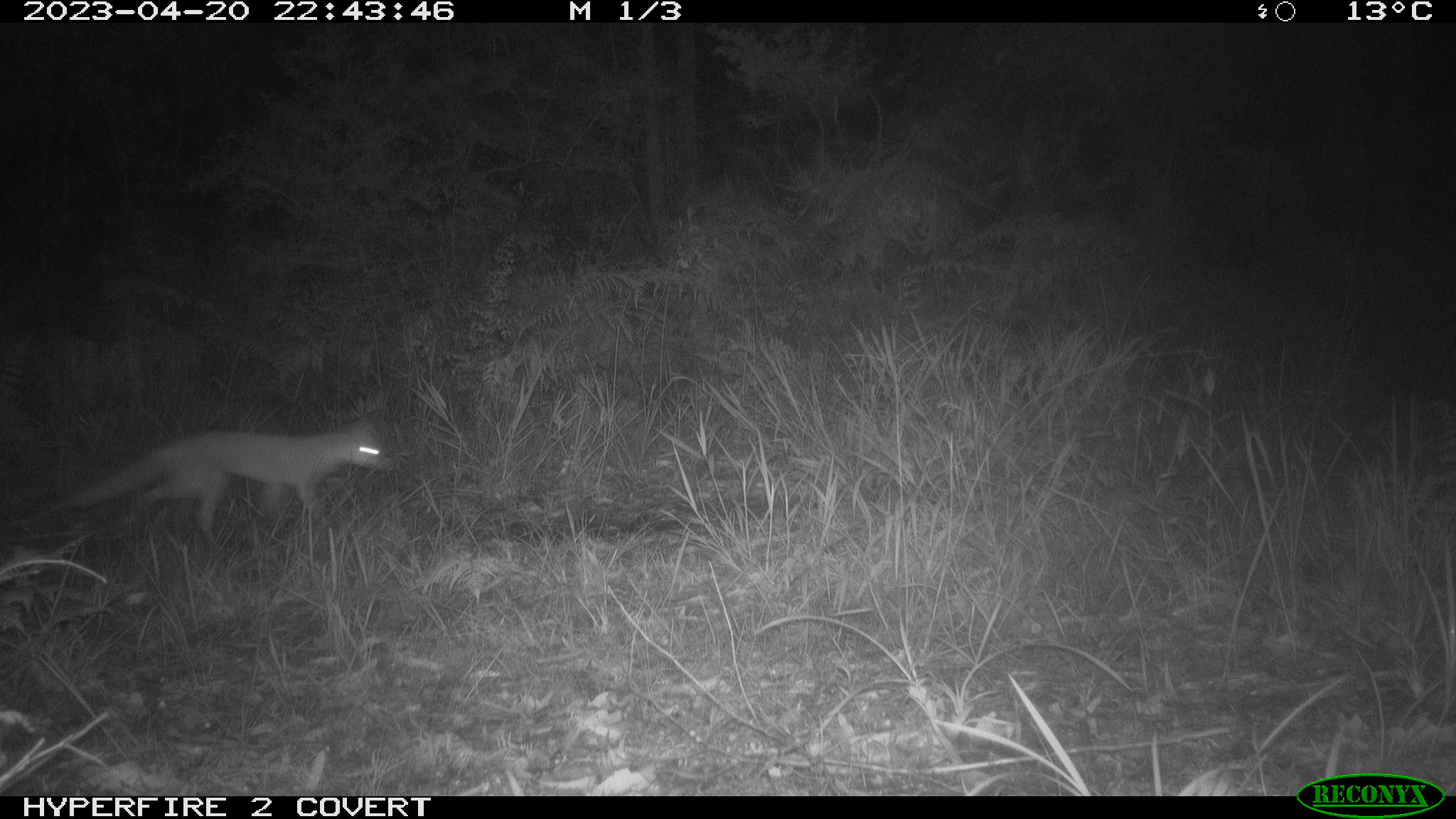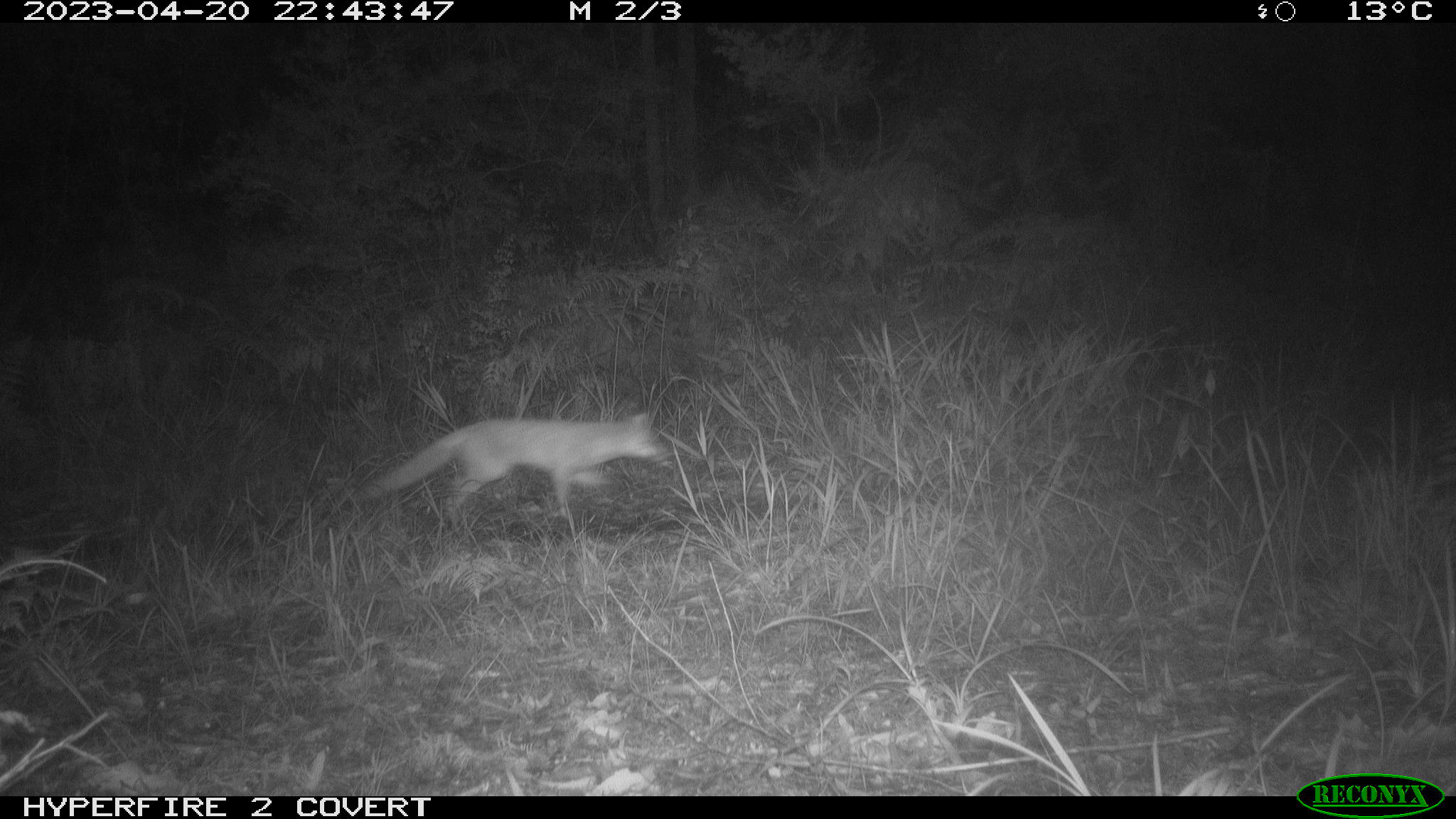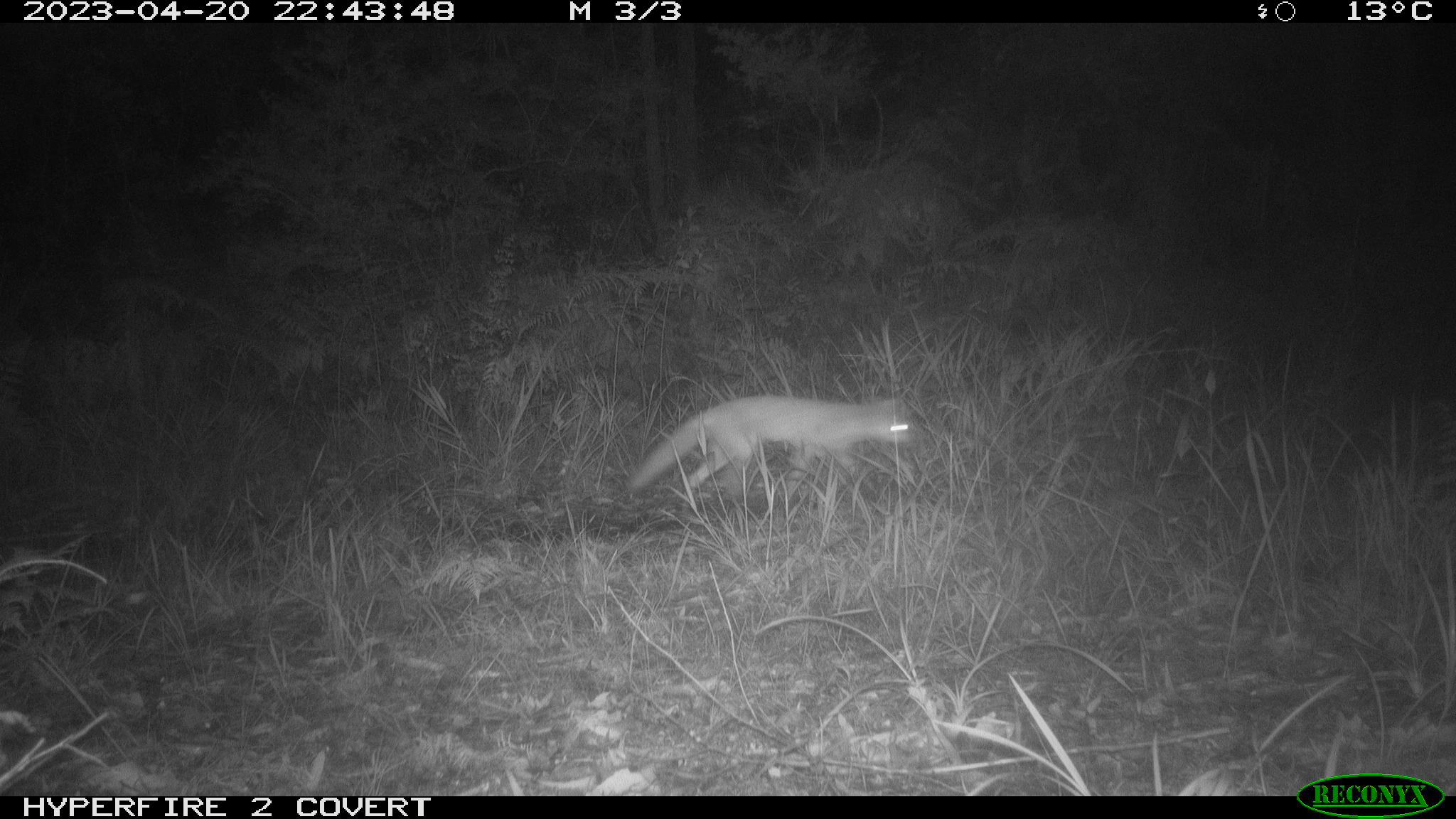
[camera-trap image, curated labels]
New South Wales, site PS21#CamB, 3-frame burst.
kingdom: Animalia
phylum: Chordata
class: Mammalia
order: Carnivora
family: Canidae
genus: Vulpes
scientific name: Vulpes vulpes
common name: red fox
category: fox